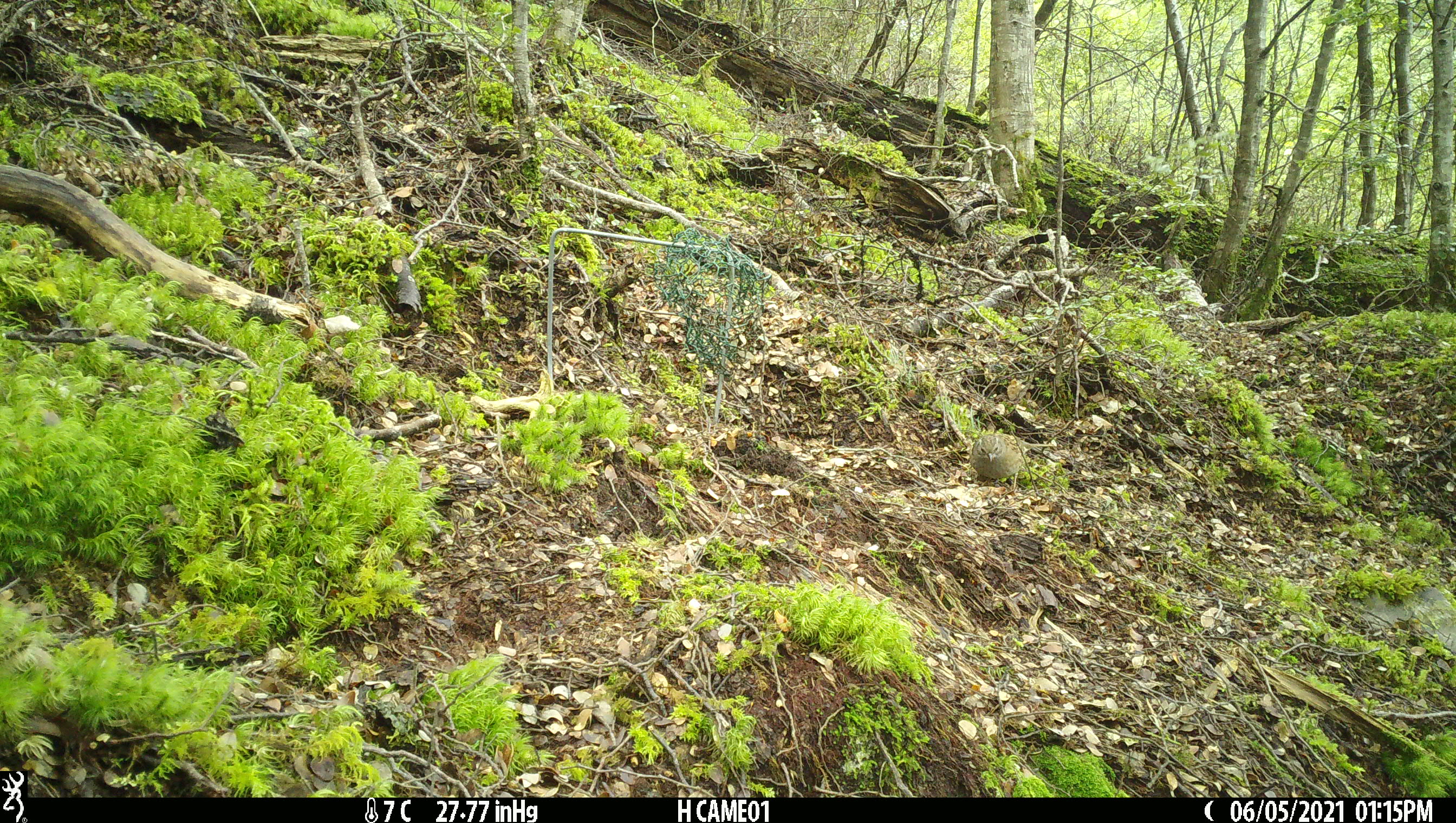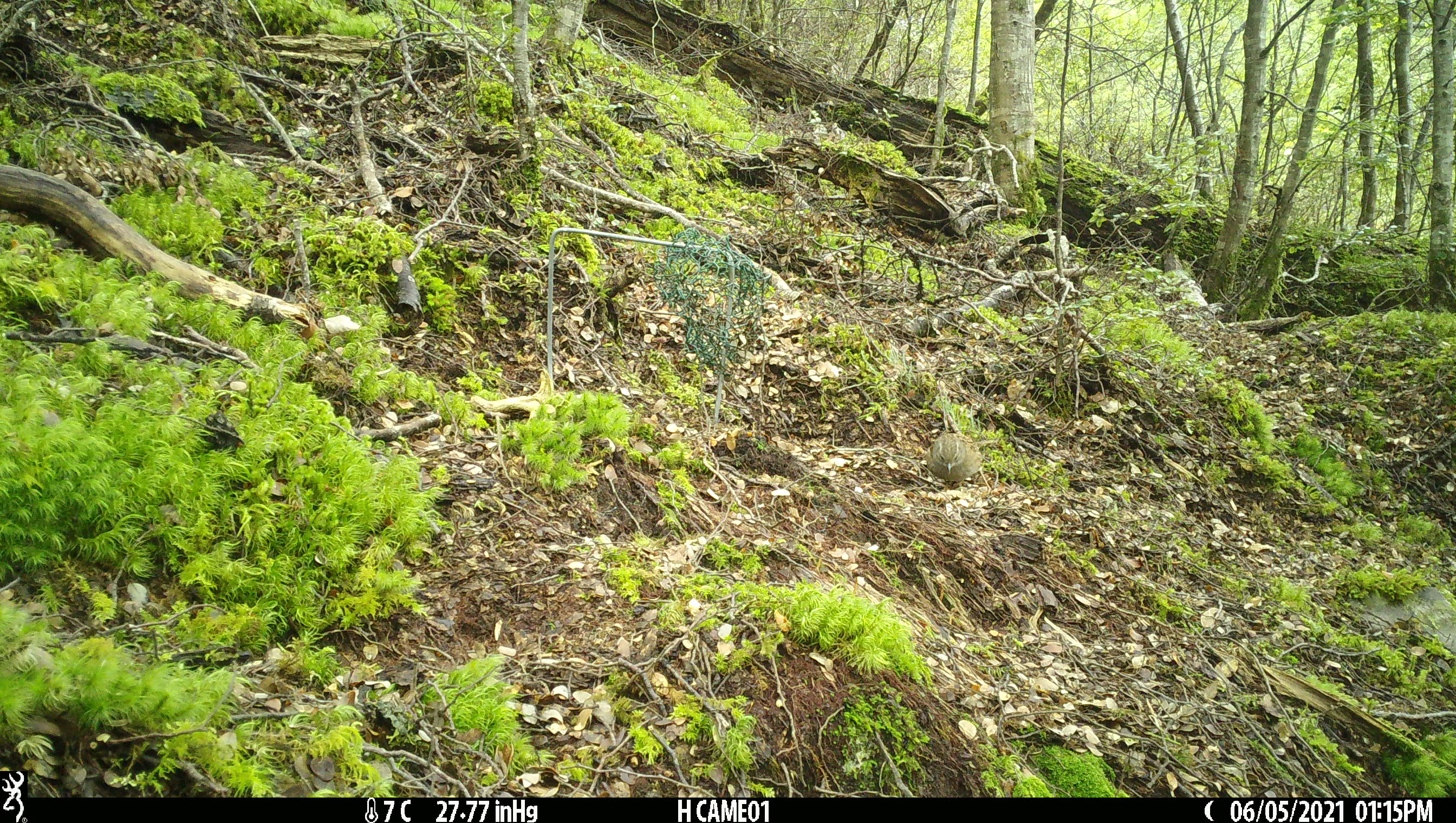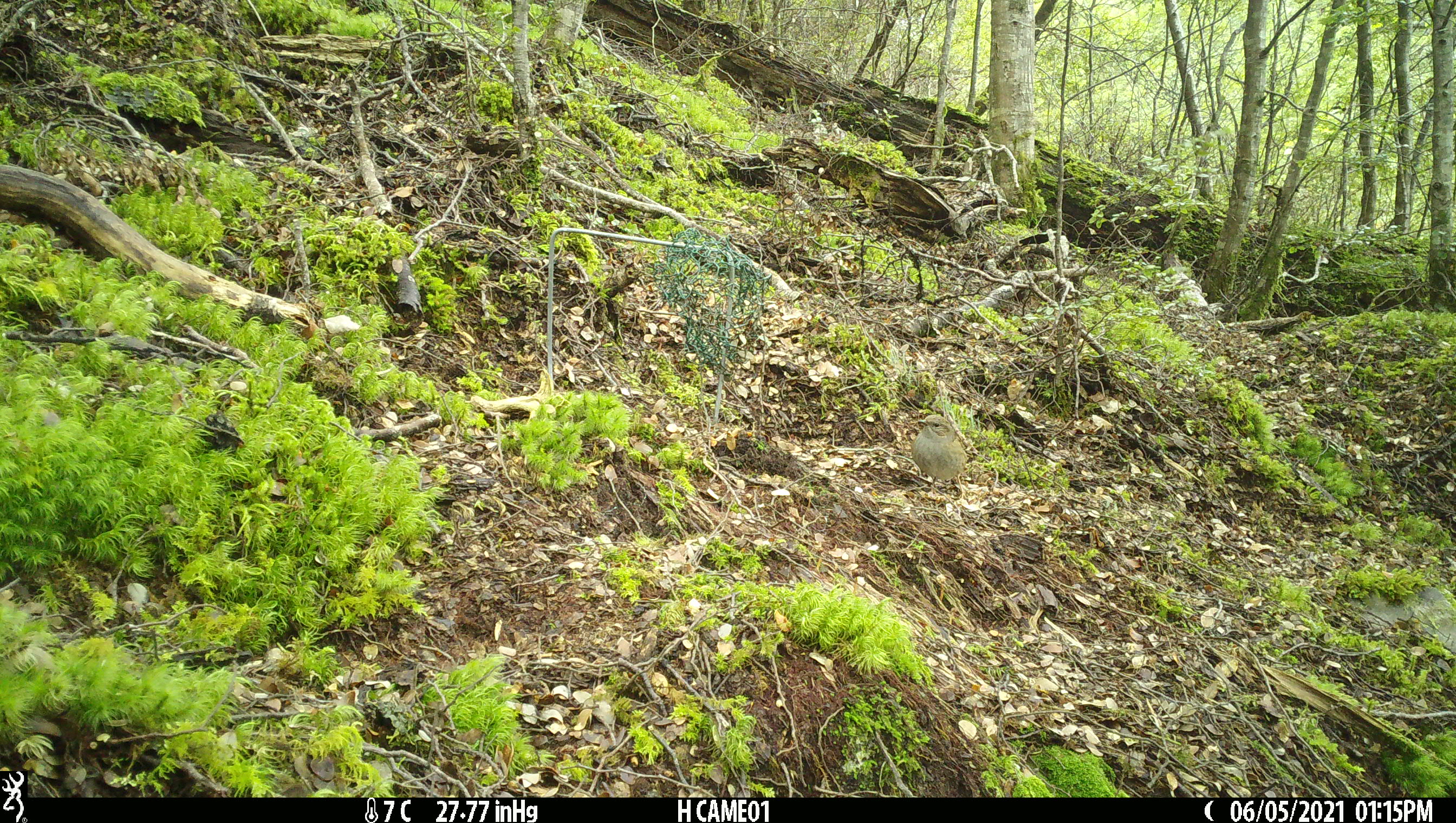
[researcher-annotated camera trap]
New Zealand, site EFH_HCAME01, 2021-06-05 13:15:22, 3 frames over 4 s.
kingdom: Animalia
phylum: Chordata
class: Aves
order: Passeriformes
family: Prunellidae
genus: Prunella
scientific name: Prunella modularis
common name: dunnock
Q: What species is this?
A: Dunnock (Prunella modularis).